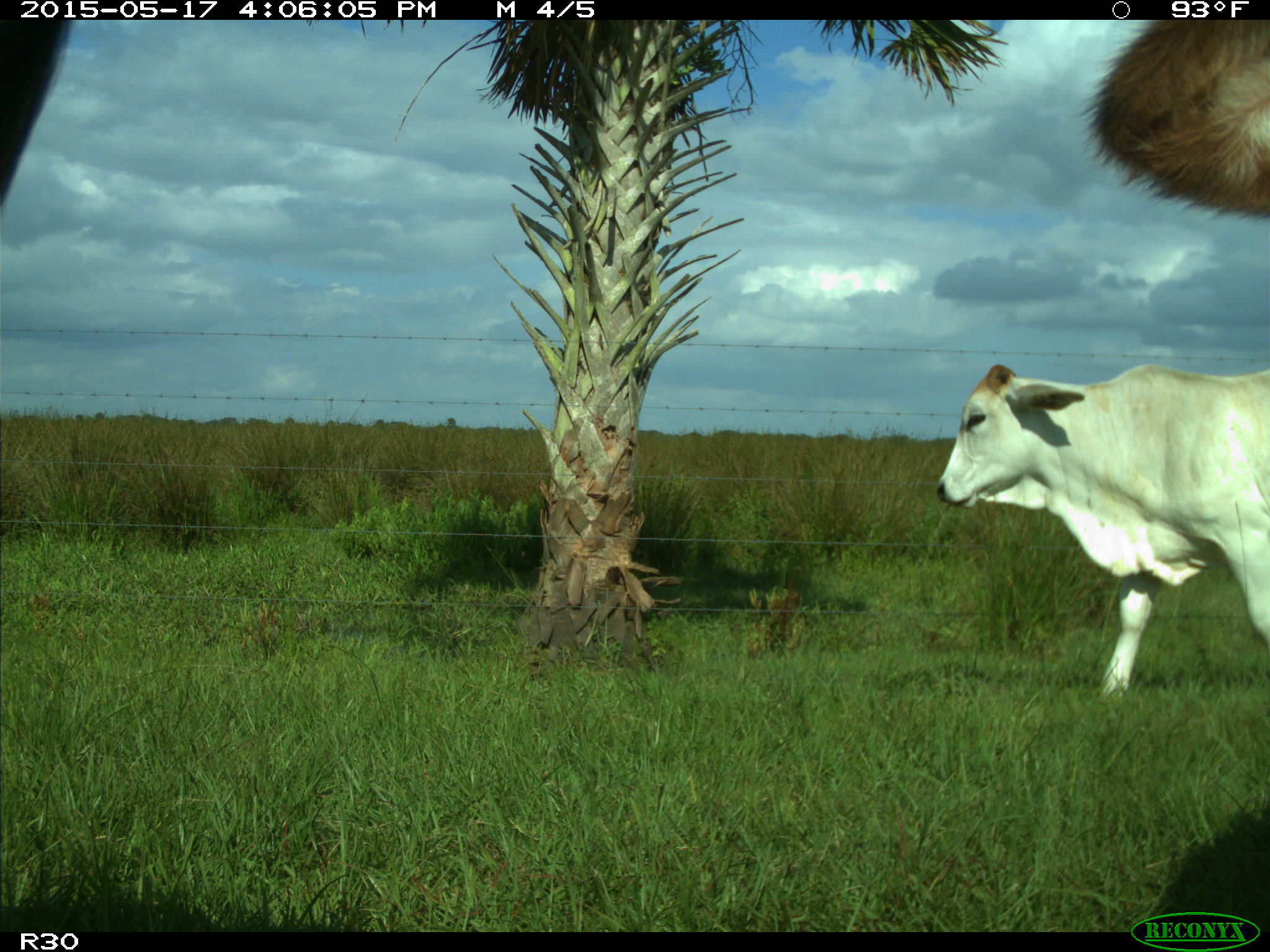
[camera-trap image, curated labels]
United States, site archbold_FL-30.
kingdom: Animalia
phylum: Chordata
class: Mammalia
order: Artiodactyla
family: Bovidae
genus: Bos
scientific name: Bos taurus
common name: domestic cow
Bos taurus (domestic cow).